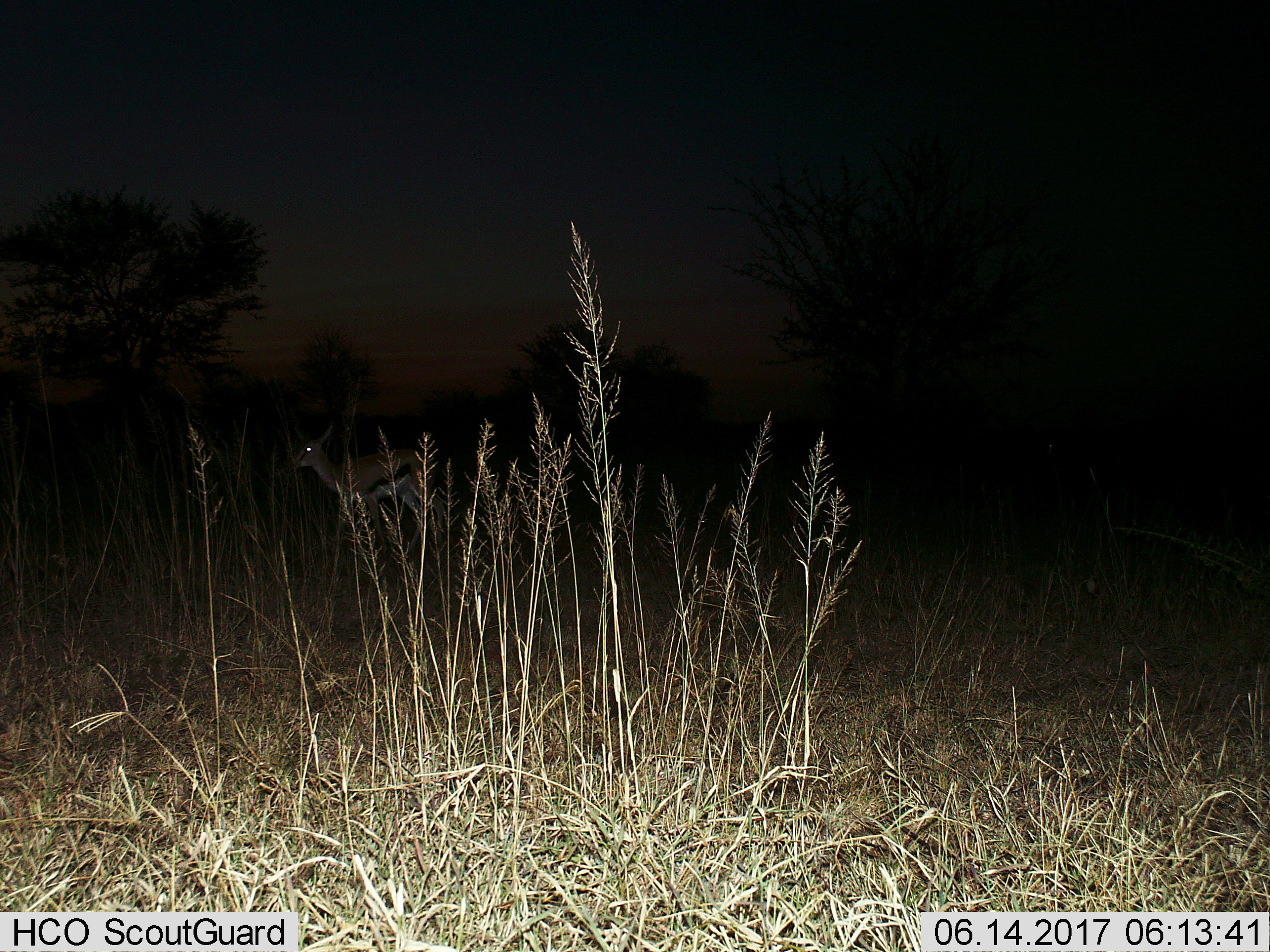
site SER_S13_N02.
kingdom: Animalia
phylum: Chordata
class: Mammalia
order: Artiodactyla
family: Bovidae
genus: Eudorcas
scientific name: Eudorcas thomsonii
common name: thomson's gazelle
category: gazellethomsons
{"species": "gazellethomsons (thomson's gazelle) (Eudorcas thomsonii)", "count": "1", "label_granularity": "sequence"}